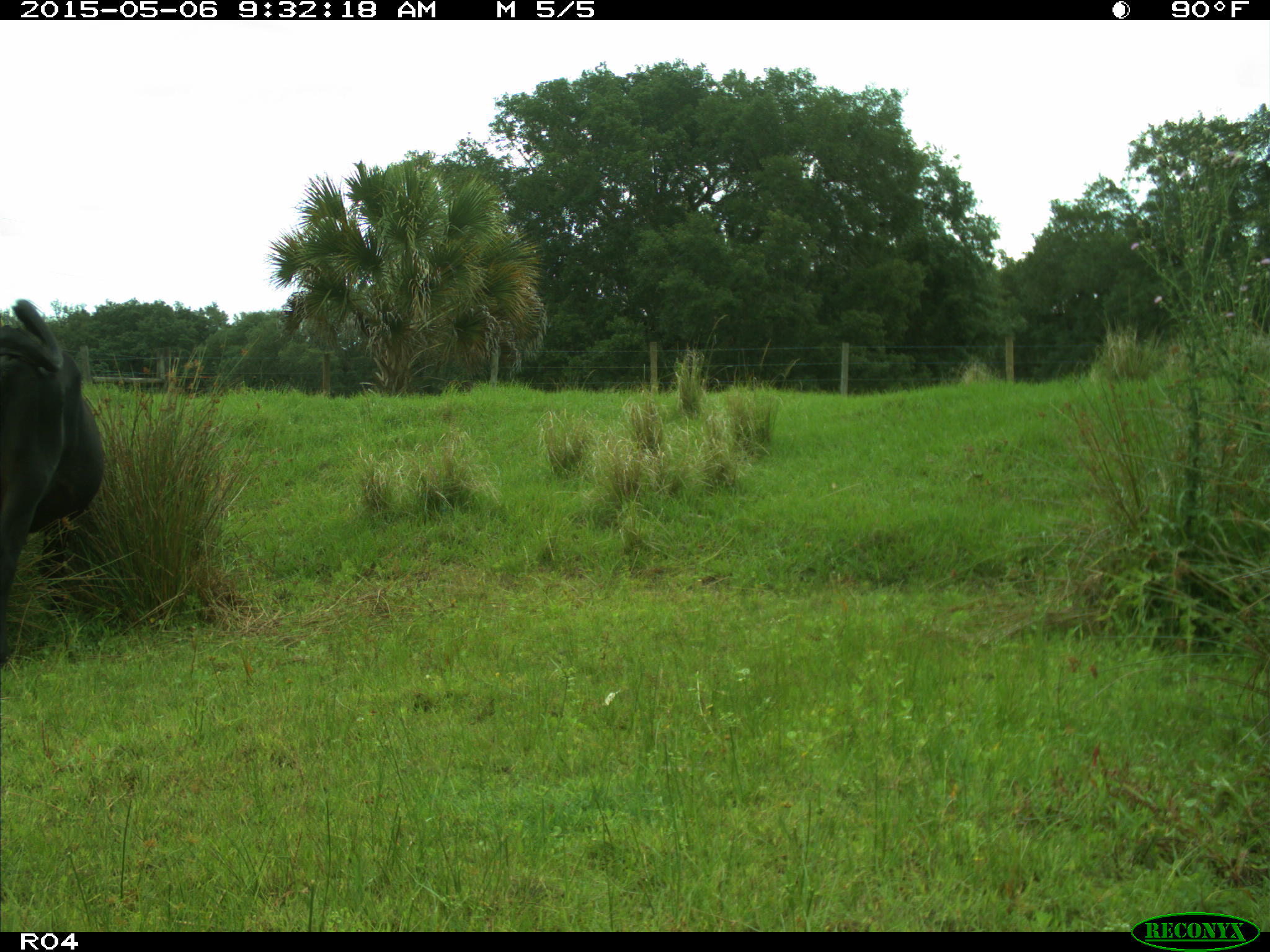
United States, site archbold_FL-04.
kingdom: Animalia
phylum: Chordata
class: Mammalia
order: Artiodactyla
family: Bovidae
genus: Bos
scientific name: Bos taurus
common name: domestic cow